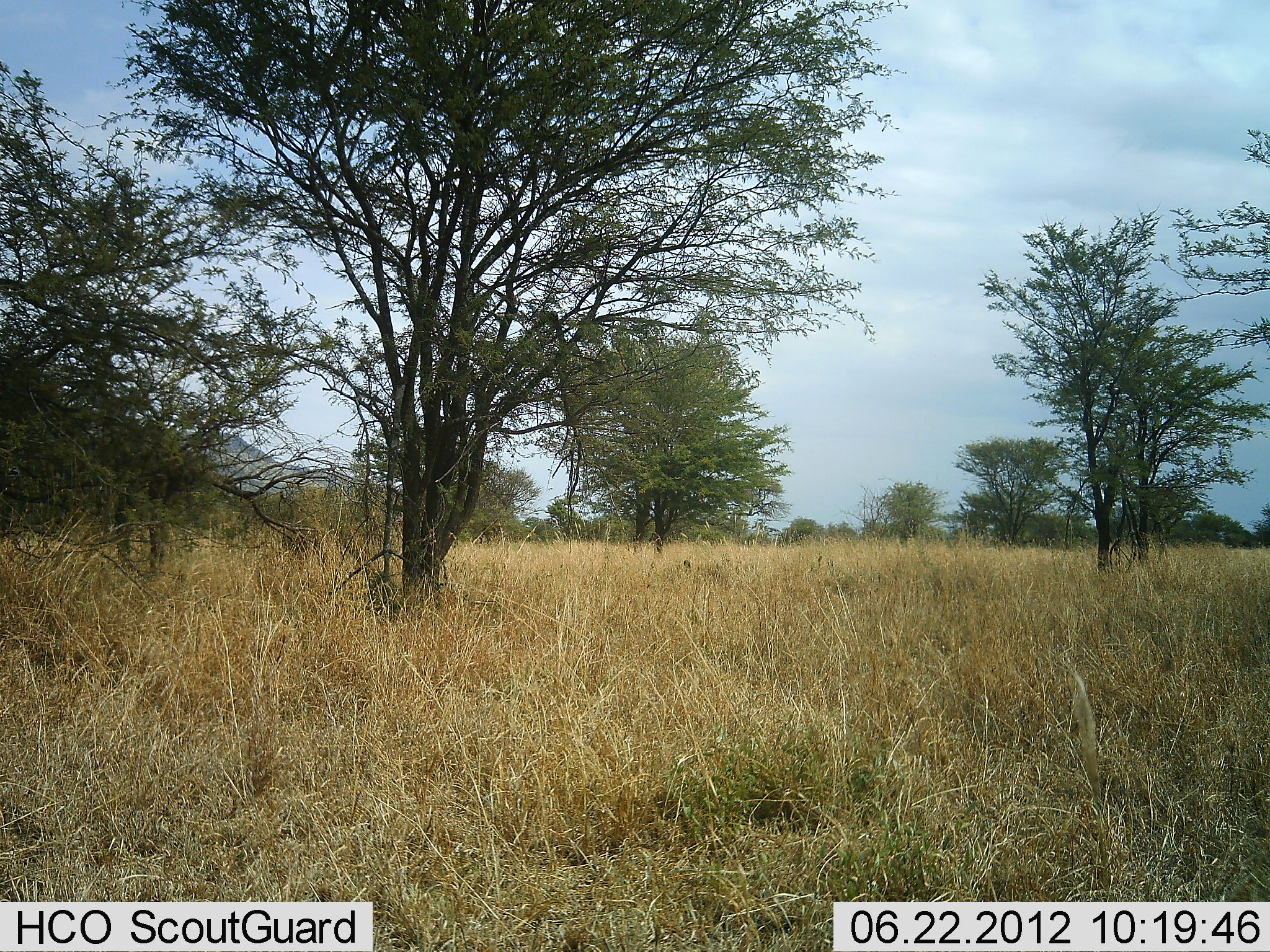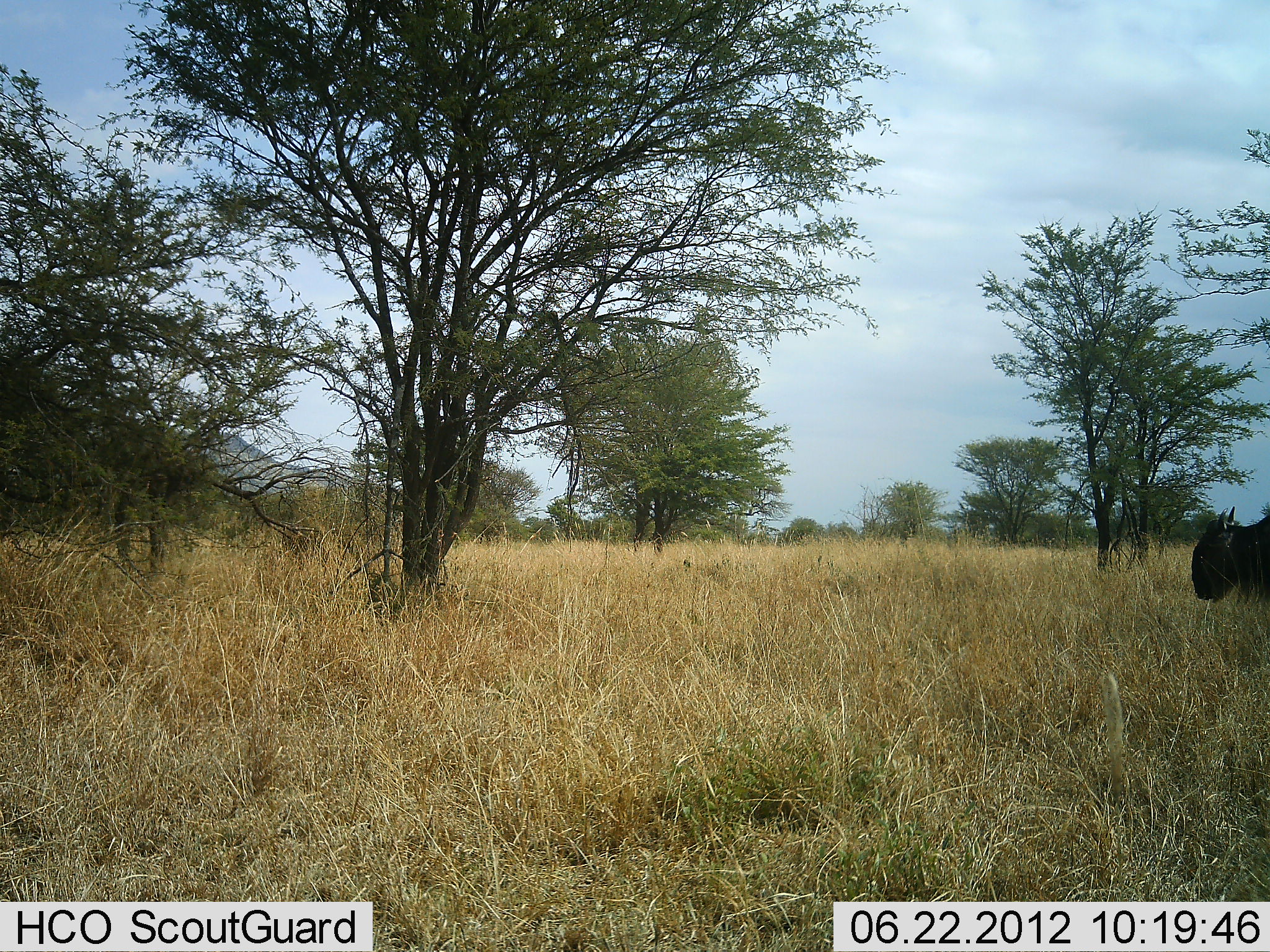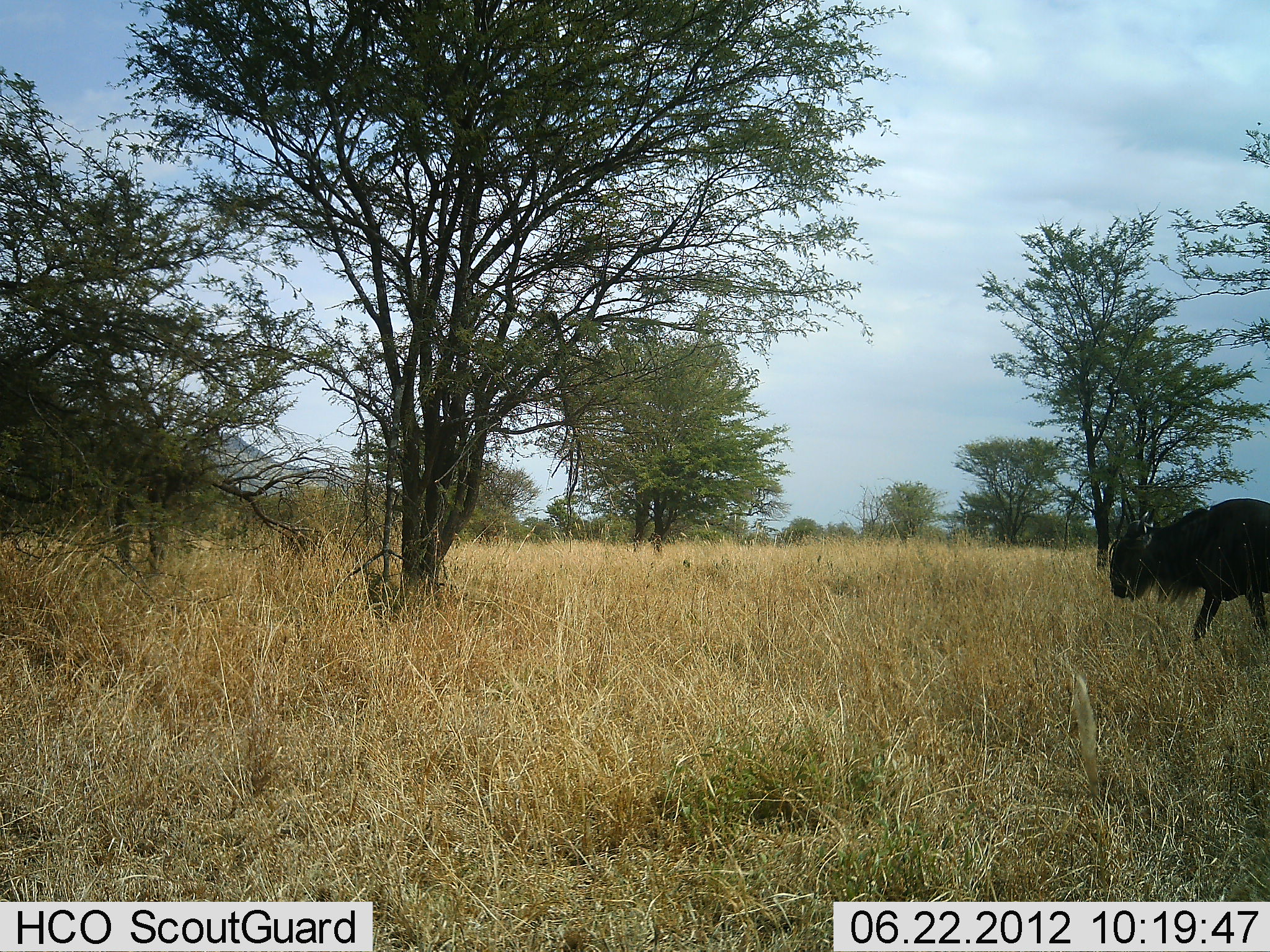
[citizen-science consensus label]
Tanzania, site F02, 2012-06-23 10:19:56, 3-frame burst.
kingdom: Animalia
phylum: Chordata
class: Mammalia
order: Artiodactyla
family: Bovidae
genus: Connochaetes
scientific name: Connochaetes taurinus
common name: blue wildebeest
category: wildebeest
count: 1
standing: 10%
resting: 0%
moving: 90%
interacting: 0%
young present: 0%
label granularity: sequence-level